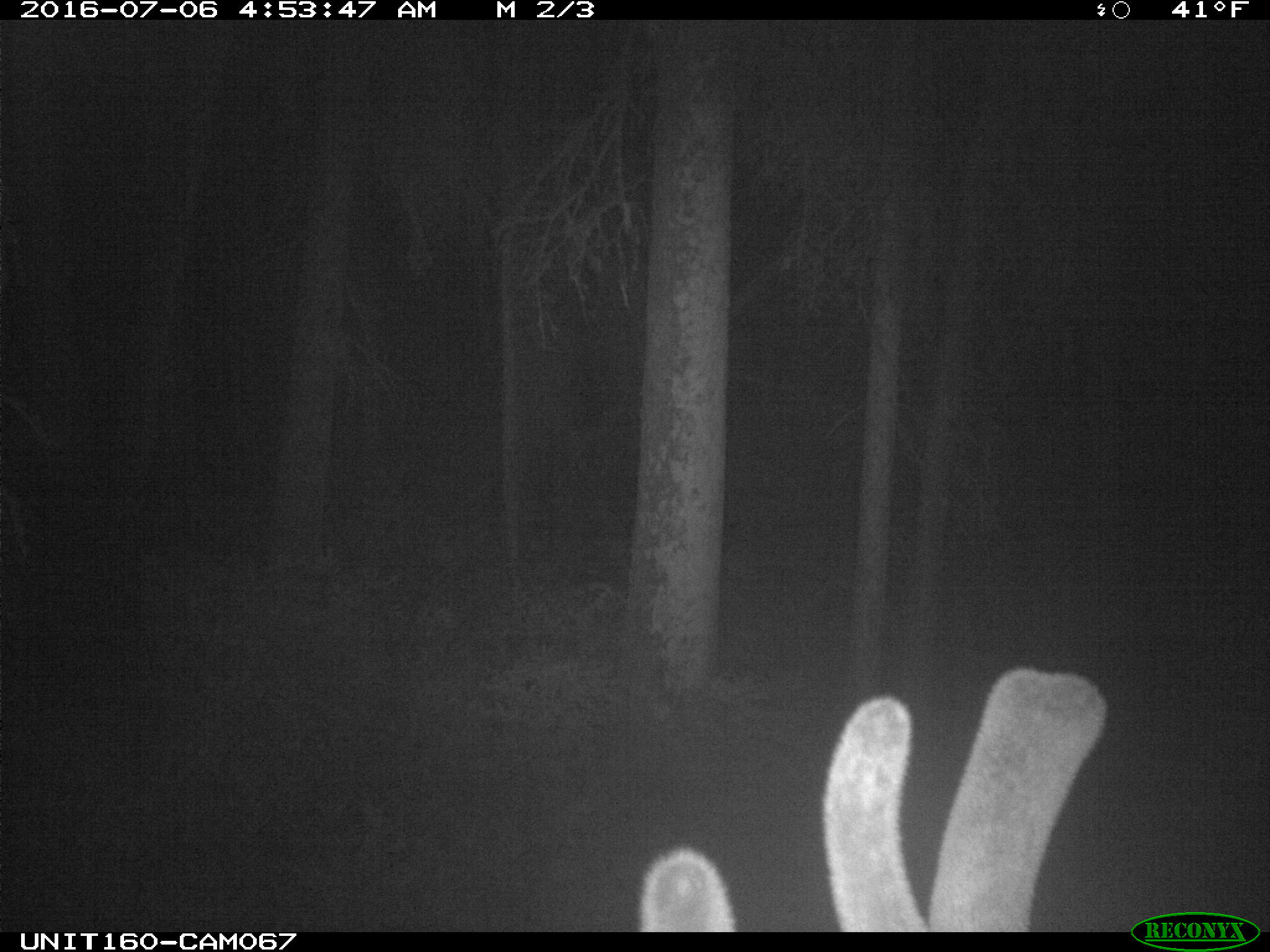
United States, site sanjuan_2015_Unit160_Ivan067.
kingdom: Animalia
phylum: Chordata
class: Mammalia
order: Artiodactyla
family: Cervidae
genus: Cervus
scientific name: Cervus elaphus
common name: red deer